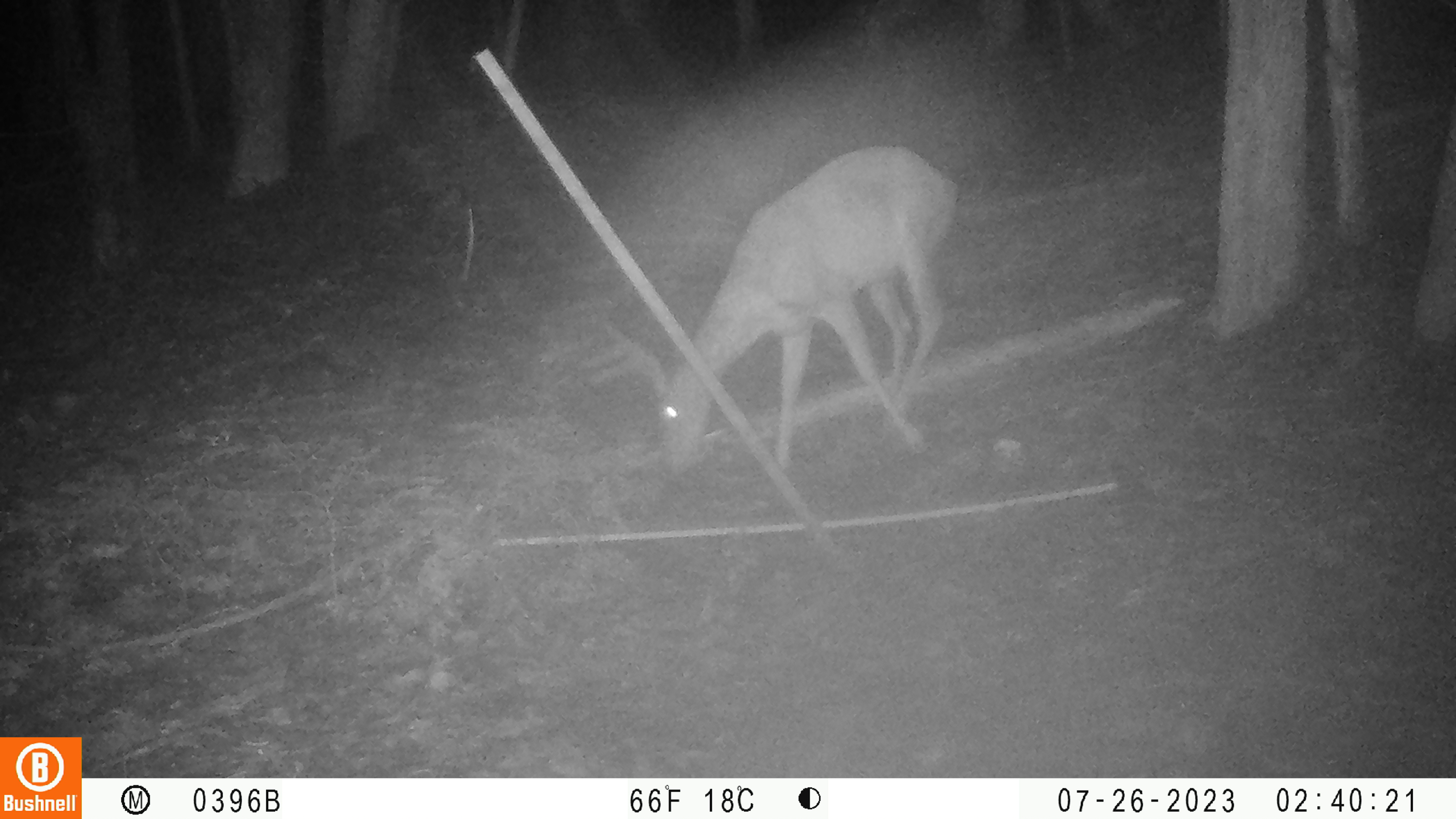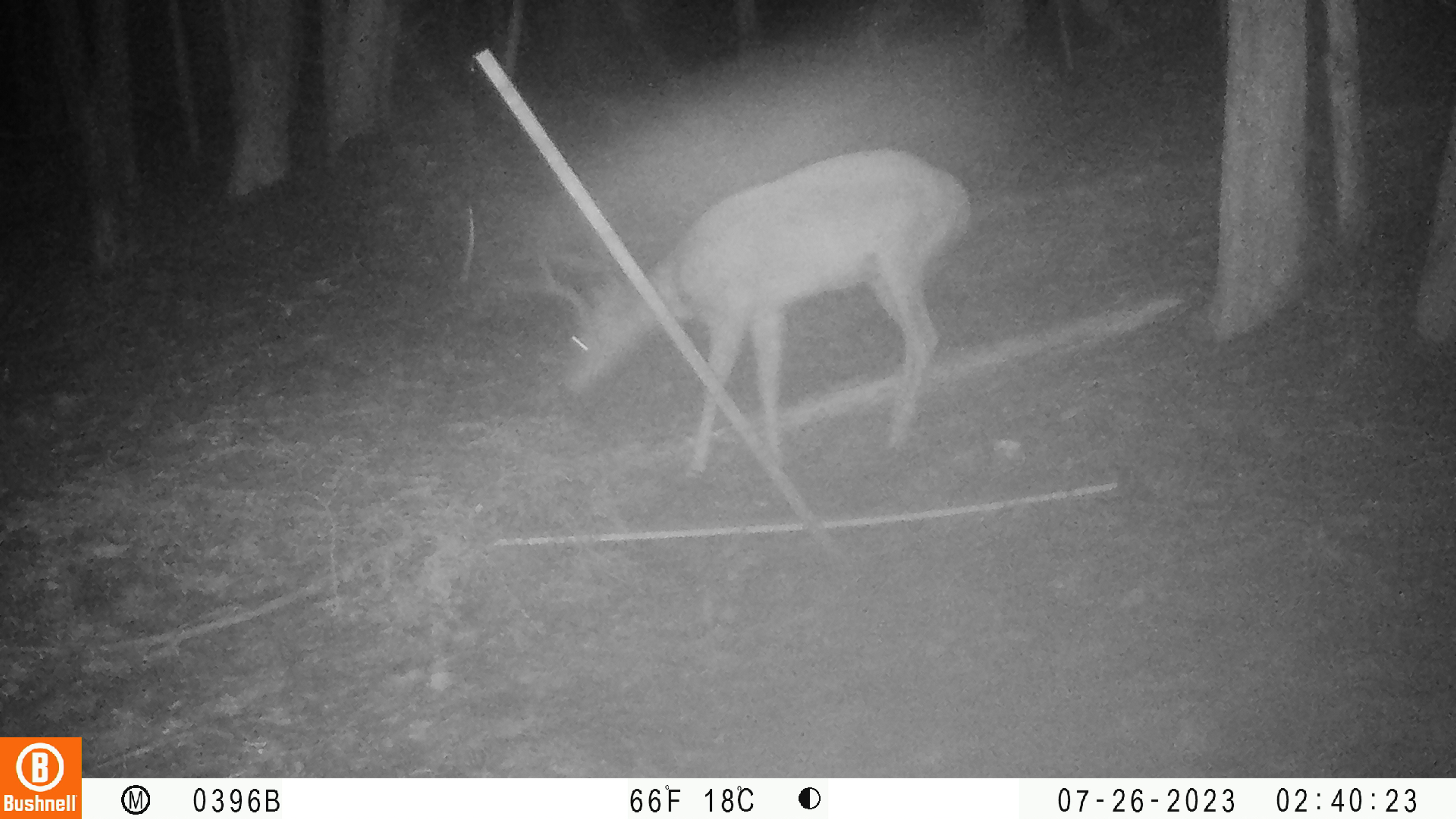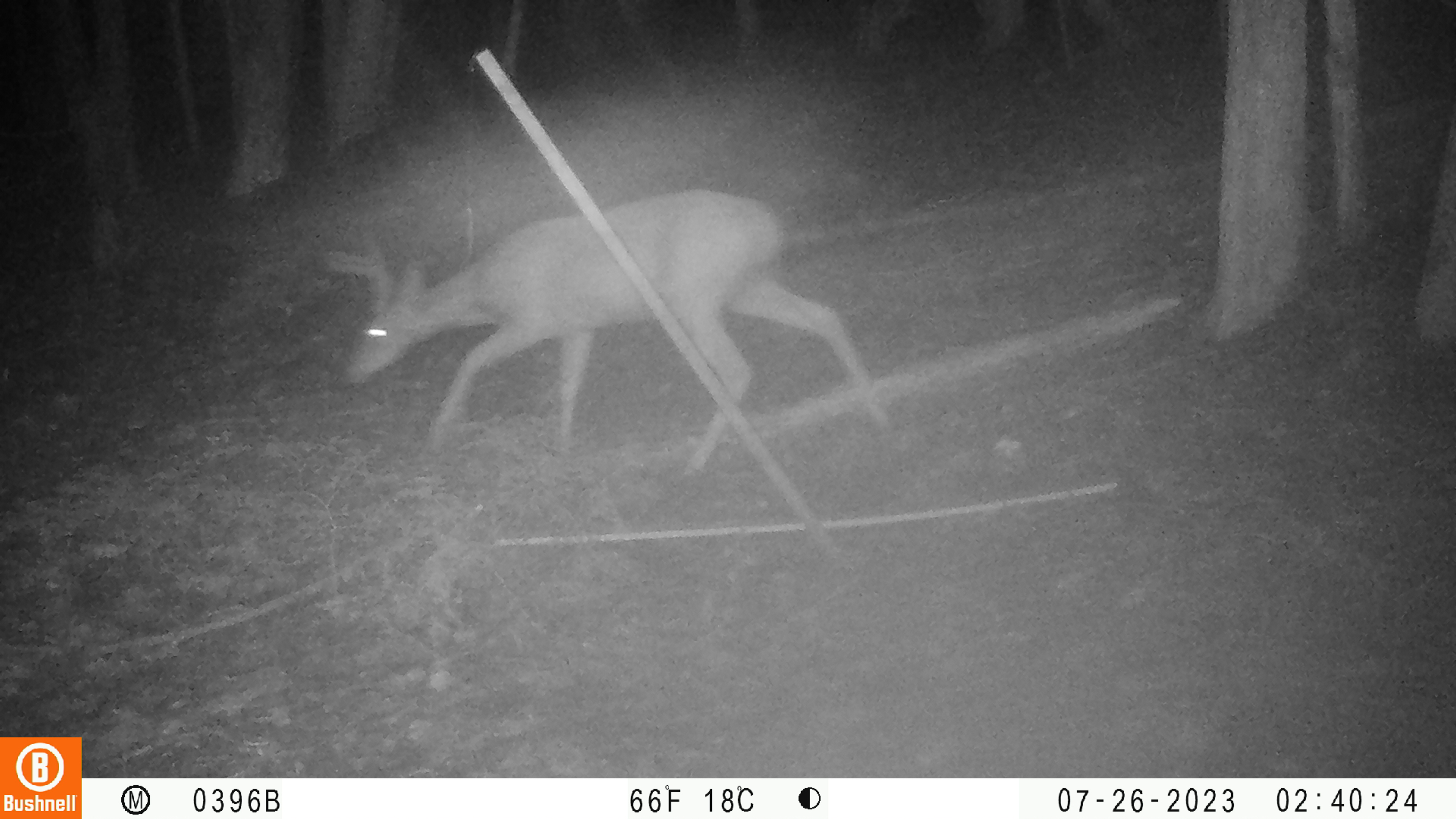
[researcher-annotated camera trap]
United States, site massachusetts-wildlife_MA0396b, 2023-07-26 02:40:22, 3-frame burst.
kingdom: Animalia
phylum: Chordata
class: Mammalia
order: Artiodactyla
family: Cervidae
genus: Odocoileus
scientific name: Odocoileus virginianus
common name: white-tailed deer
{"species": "white-tailed deer (Odocoileus virginianus)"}